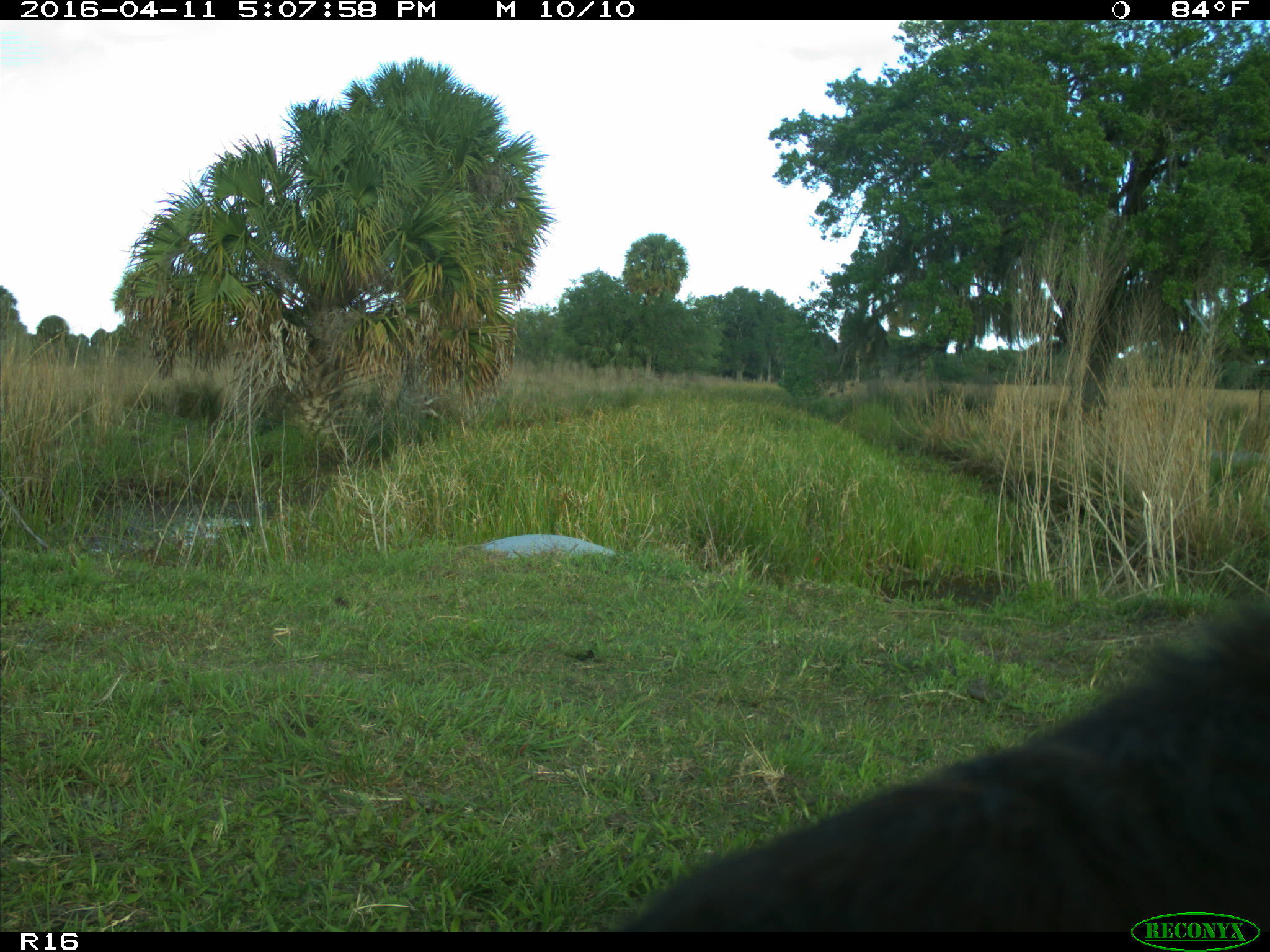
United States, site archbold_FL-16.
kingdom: Animalia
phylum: Chordata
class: Mammalia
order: Artiodactyla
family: Bovidae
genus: Bos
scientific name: Bos taurus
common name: domestic cow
Bos taurus (domestic cow).